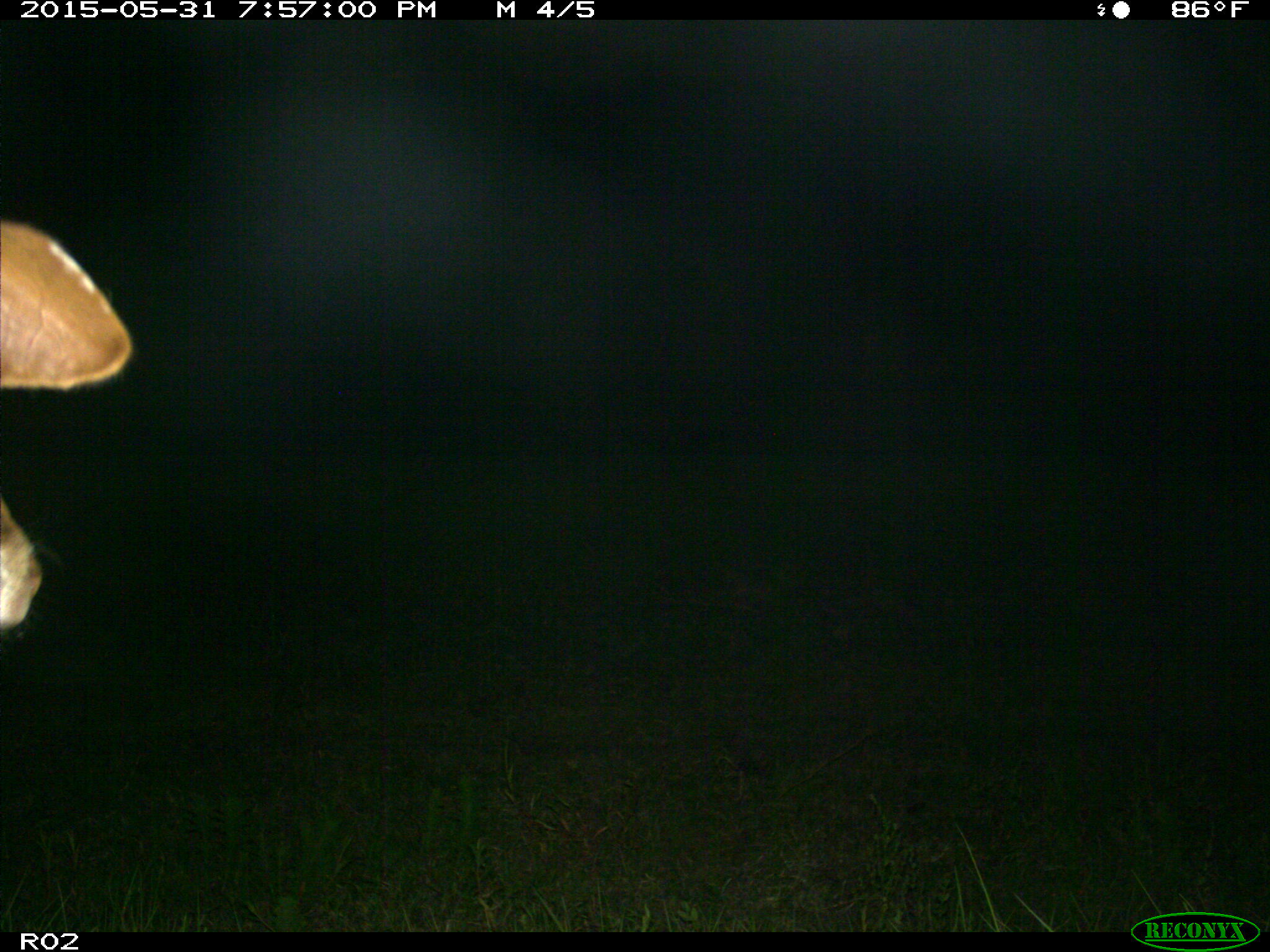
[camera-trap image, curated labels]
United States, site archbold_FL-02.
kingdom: Animalia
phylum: Chordata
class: Mammalia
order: Artiodactyla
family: Bovidae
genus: Bos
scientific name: Bos taurus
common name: domestic cow